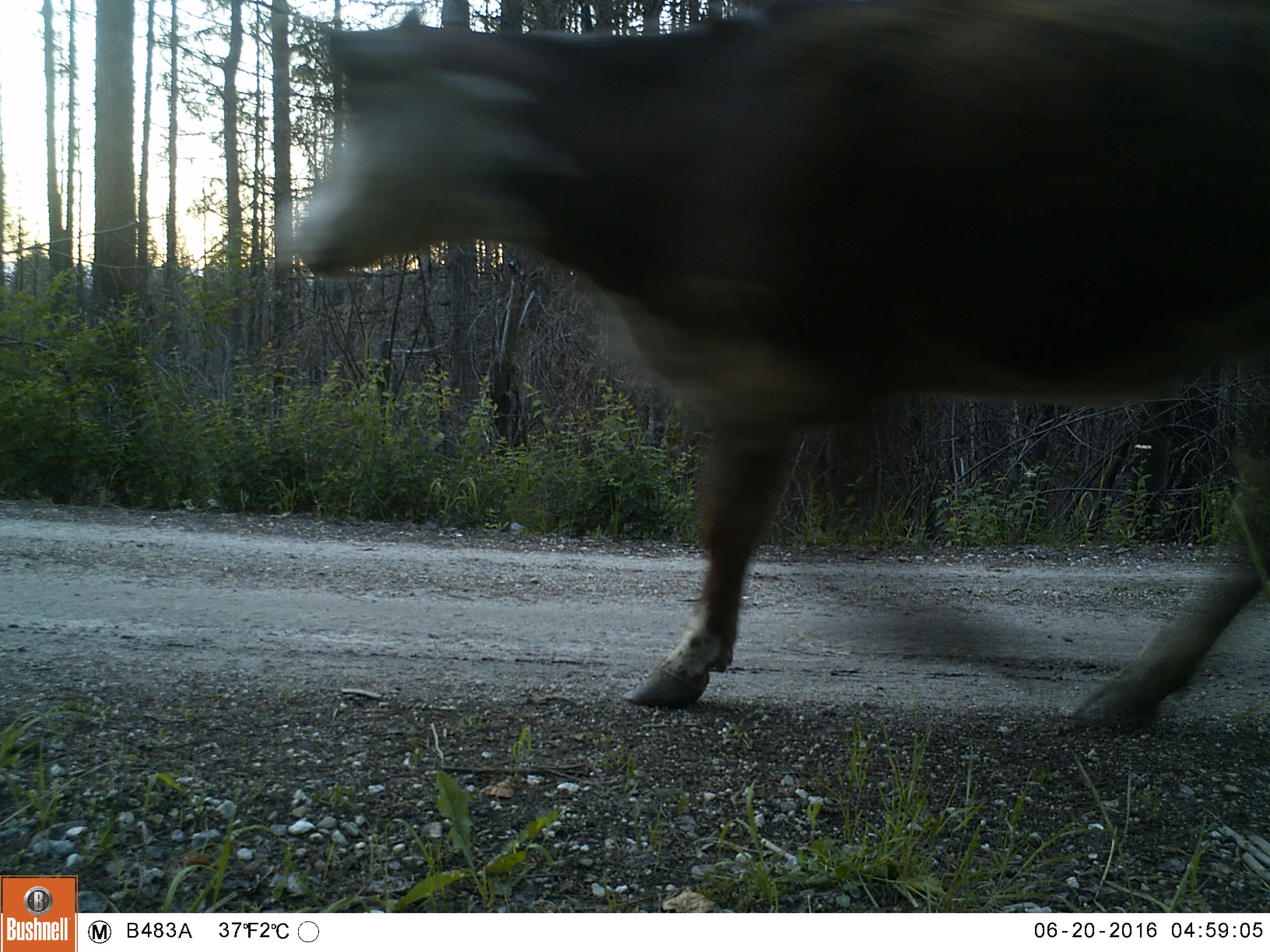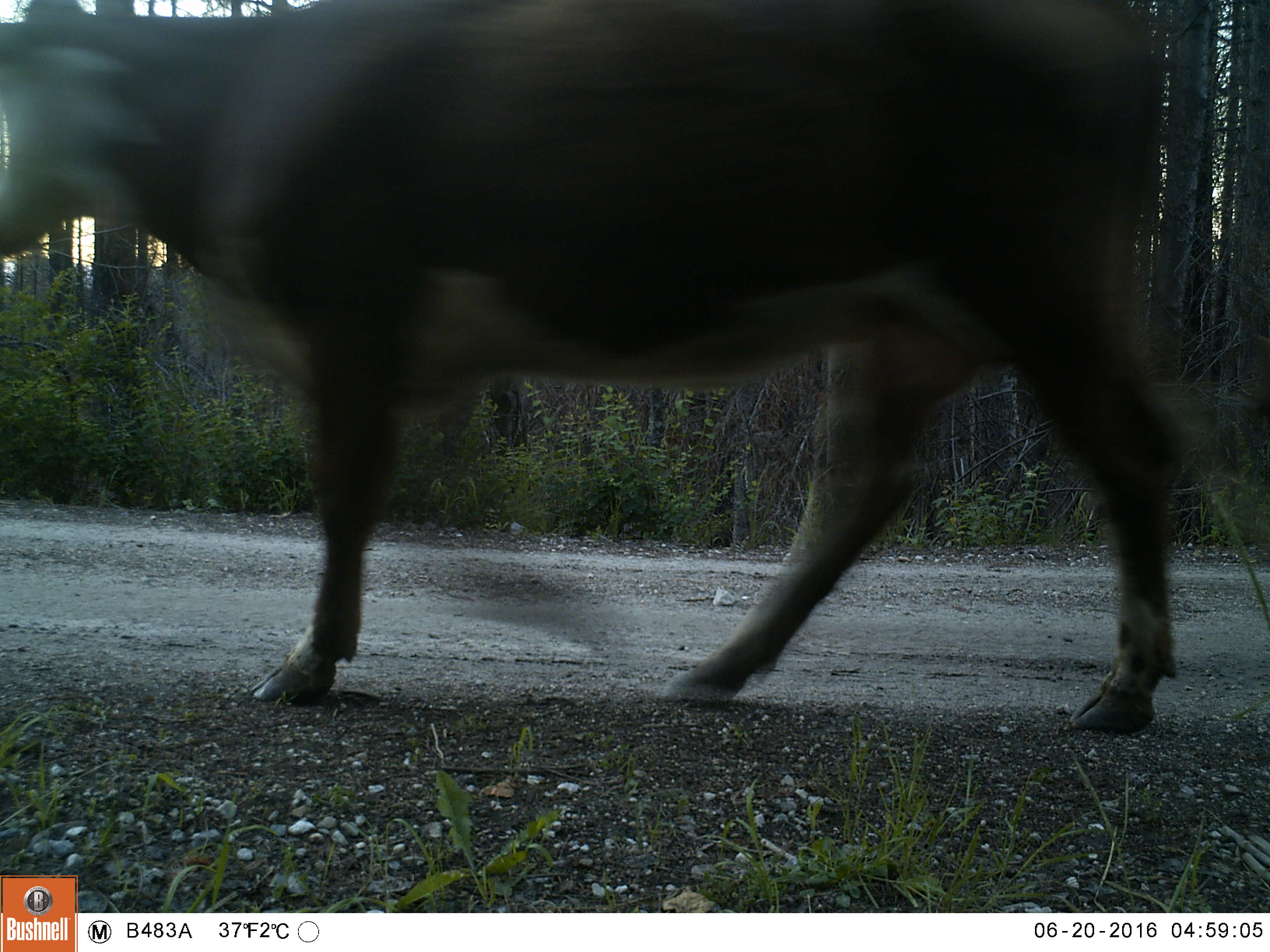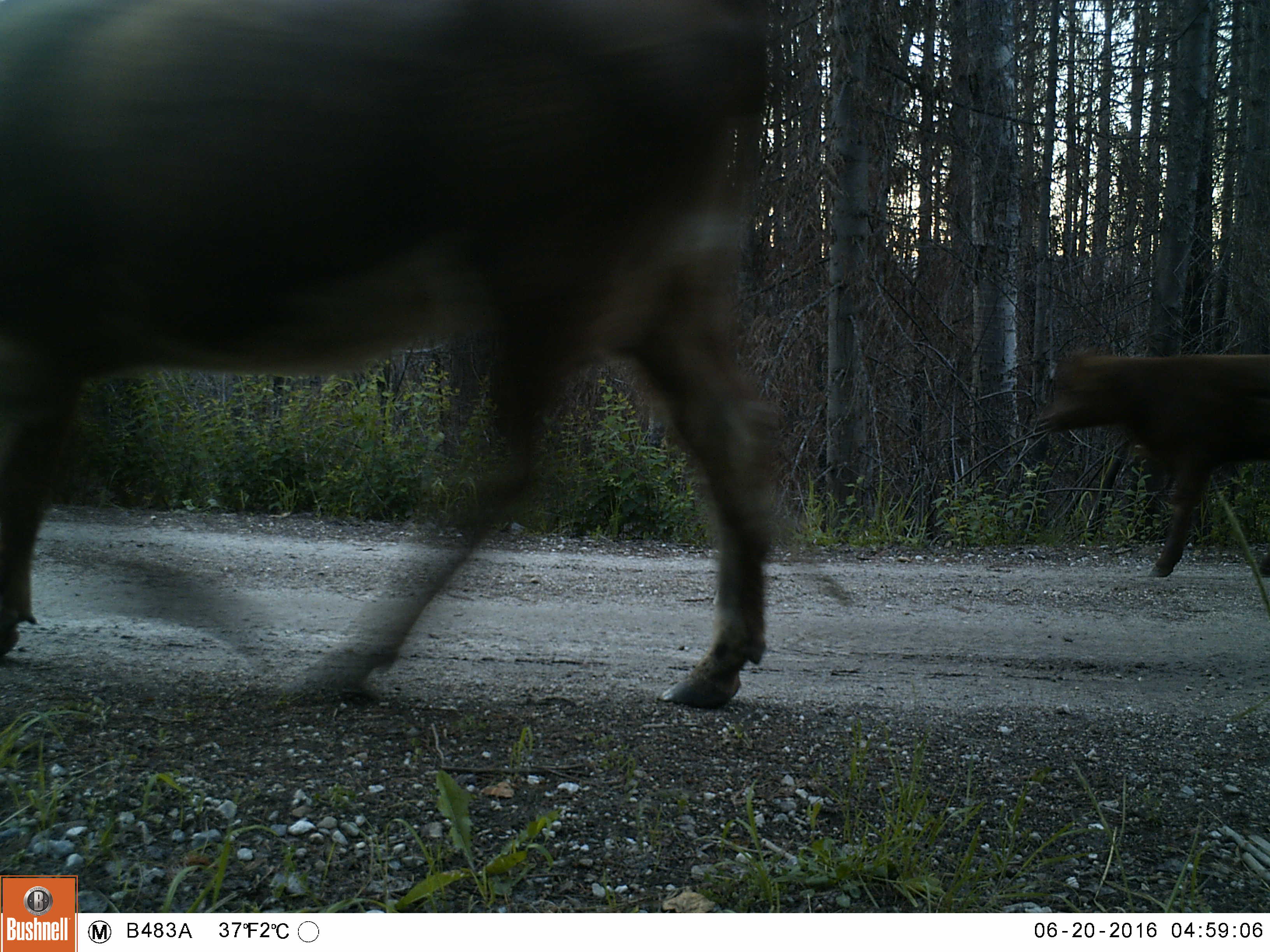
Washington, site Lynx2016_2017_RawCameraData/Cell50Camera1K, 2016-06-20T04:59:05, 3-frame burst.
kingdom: Animalia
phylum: Chordata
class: Mammalia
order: Artiodactyla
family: Bovidae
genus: Bos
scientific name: Bos taurus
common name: domestic cattle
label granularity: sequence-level